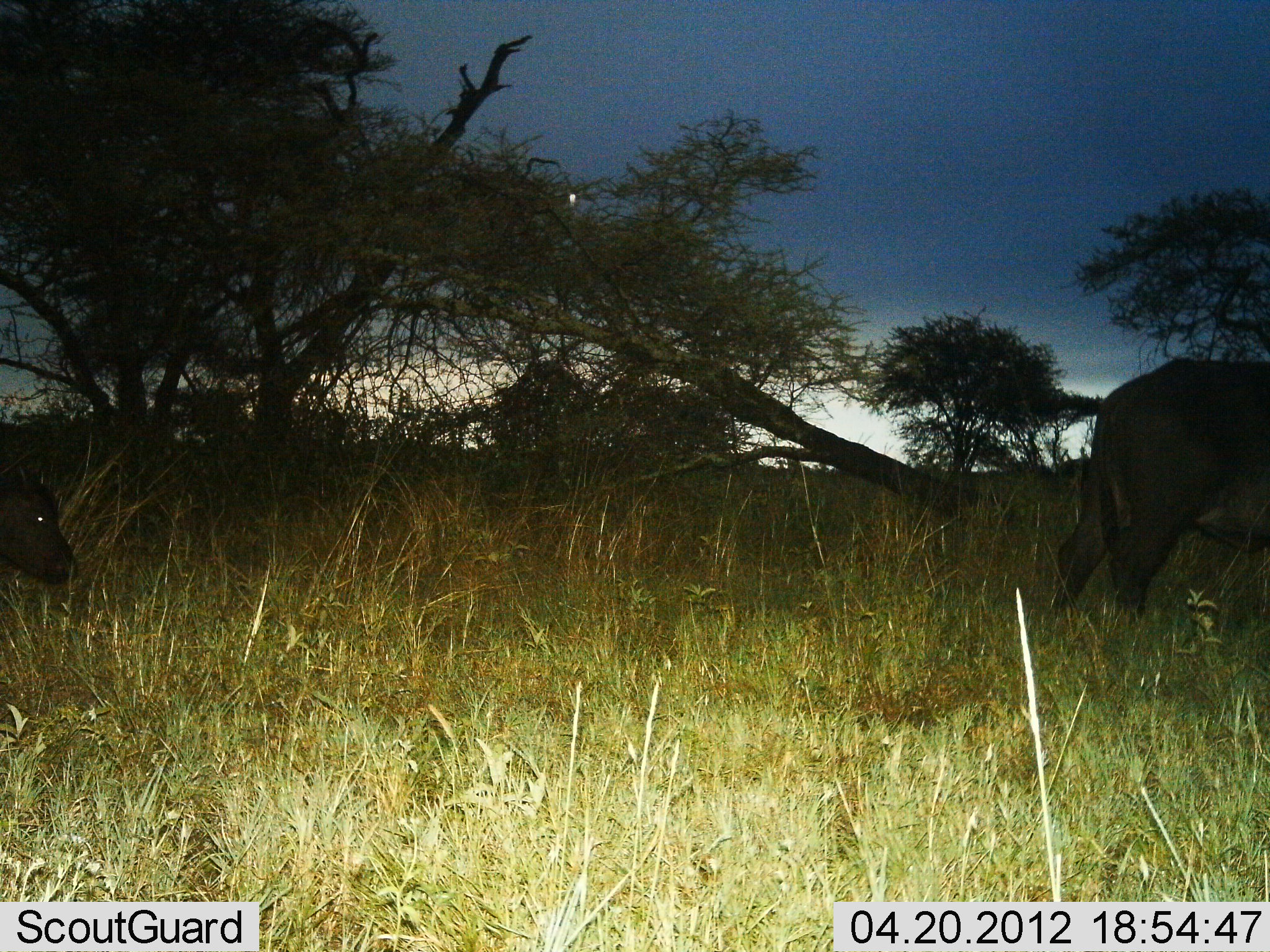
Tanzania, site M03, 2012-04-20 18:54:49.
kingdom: Animalia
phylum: Chordata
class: Mammalia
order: Artiodactyla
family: Bovidae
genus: Syncerus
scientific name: Syncerus caffer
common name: cape buffalo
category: buffalo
Buffalo (cape buffalo) (Syncerus caffer), count 2. Behavior (volunteer vote fractions): standing 40%, resting 0%, moving 67%, interacting 0%. Young present (vote fraction): 7%. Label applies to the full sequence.